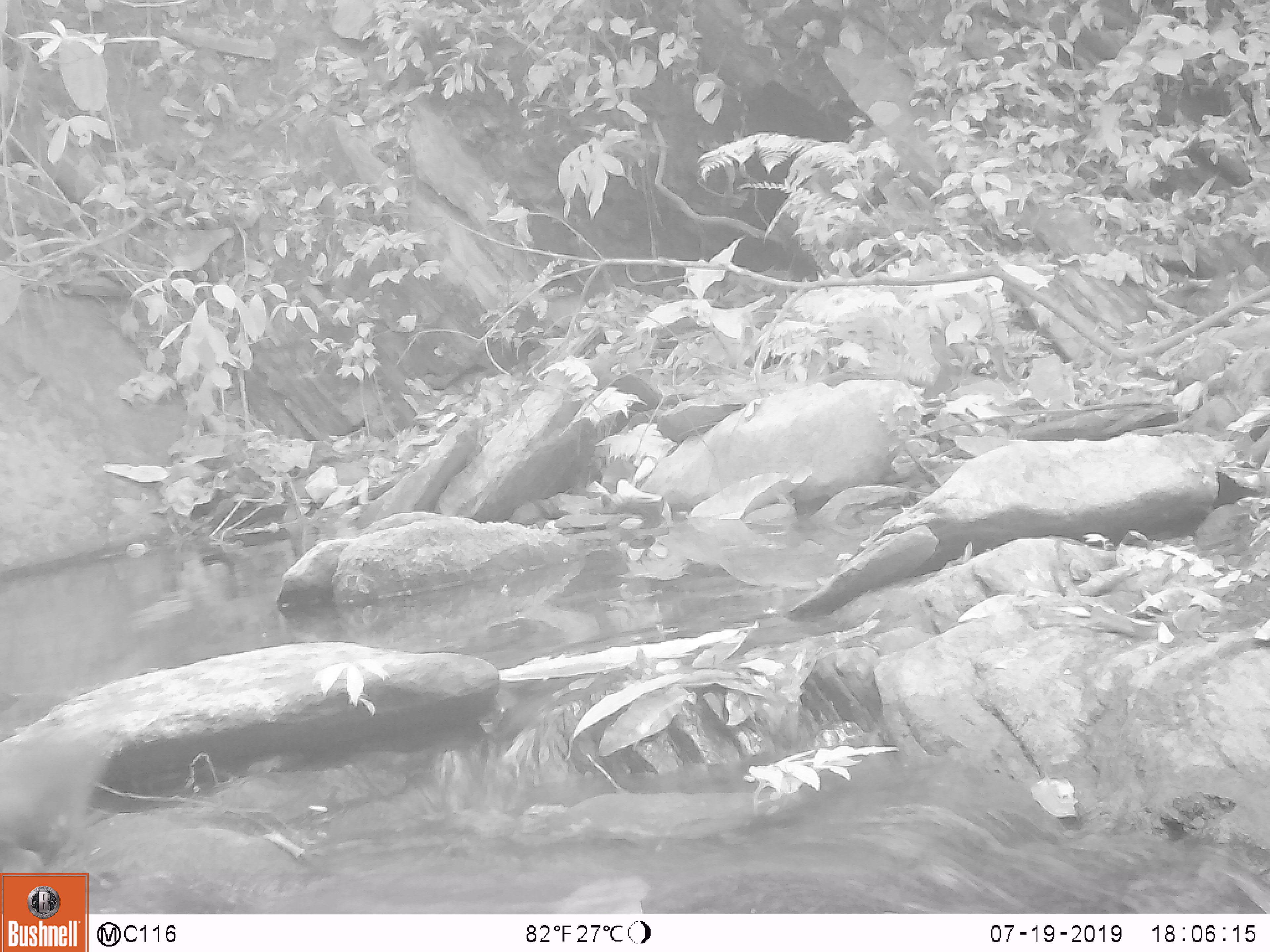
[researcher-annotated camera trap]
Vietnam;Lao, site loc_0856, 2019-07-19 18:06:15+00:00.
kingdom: Animalia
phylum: Chordata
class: Mammalia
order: Carnivora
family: Mustelidae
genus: Mustela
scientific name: Mustela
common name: weasel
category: unidentified weasel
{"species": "unidentified weasel (weasel) (Mustela)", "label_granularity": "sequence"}